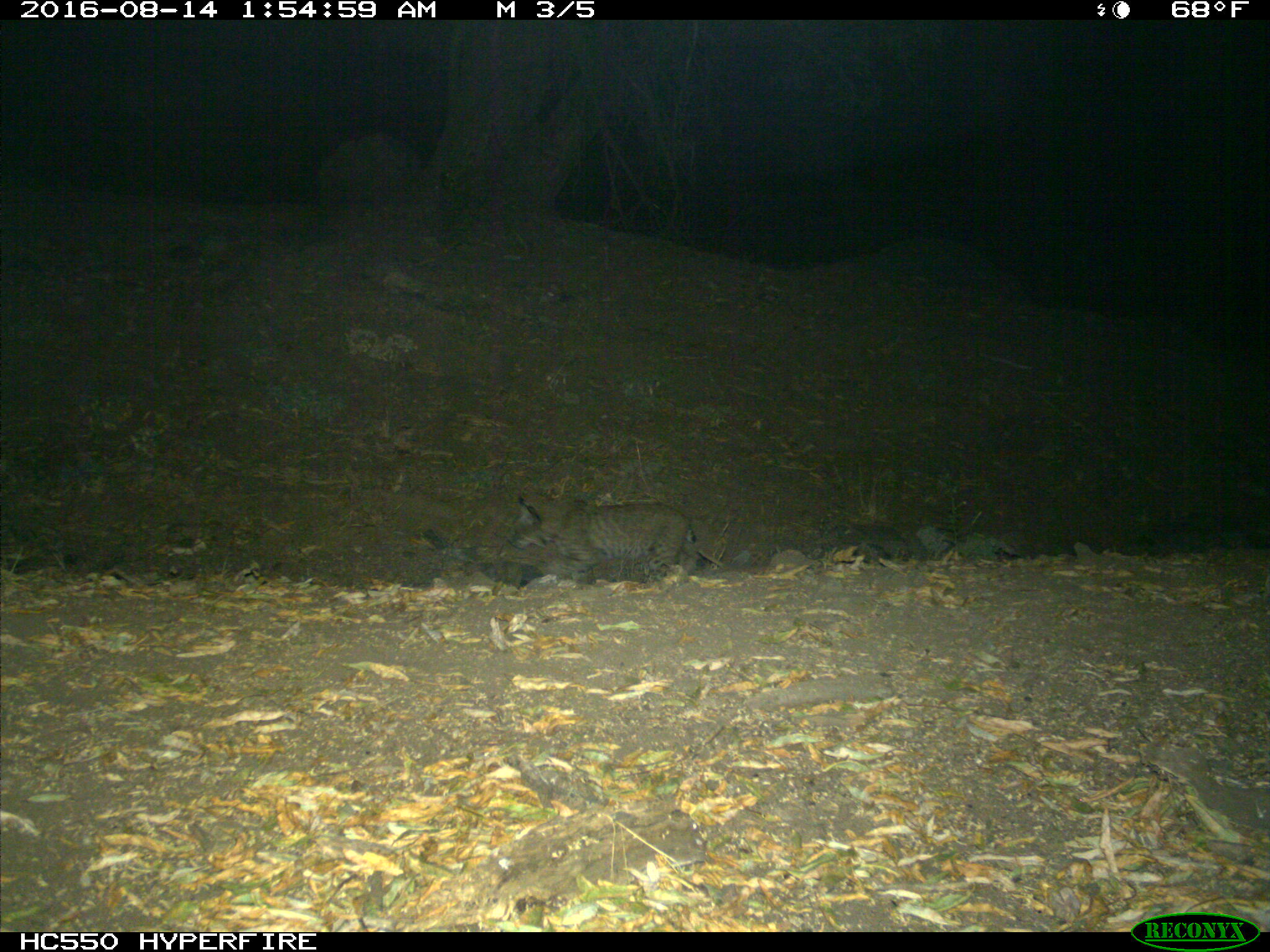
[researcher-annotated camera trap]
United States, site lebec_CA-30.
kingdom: Animalia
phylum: Chordata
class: Mammalia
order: Carnivora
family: Felidae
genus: Lynx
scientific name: Lynx rufus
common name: bobcat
Lynx rufus (bobcat).